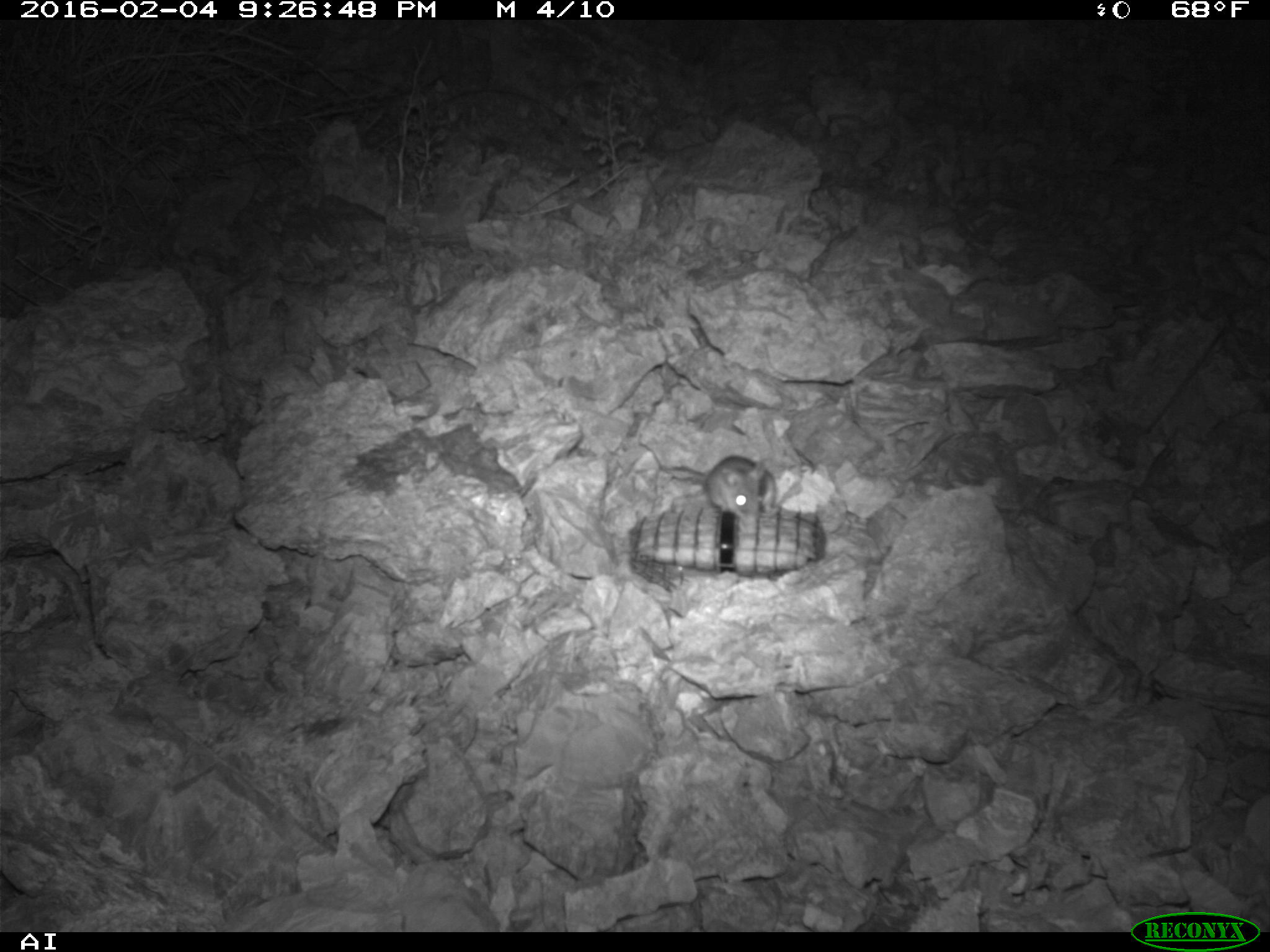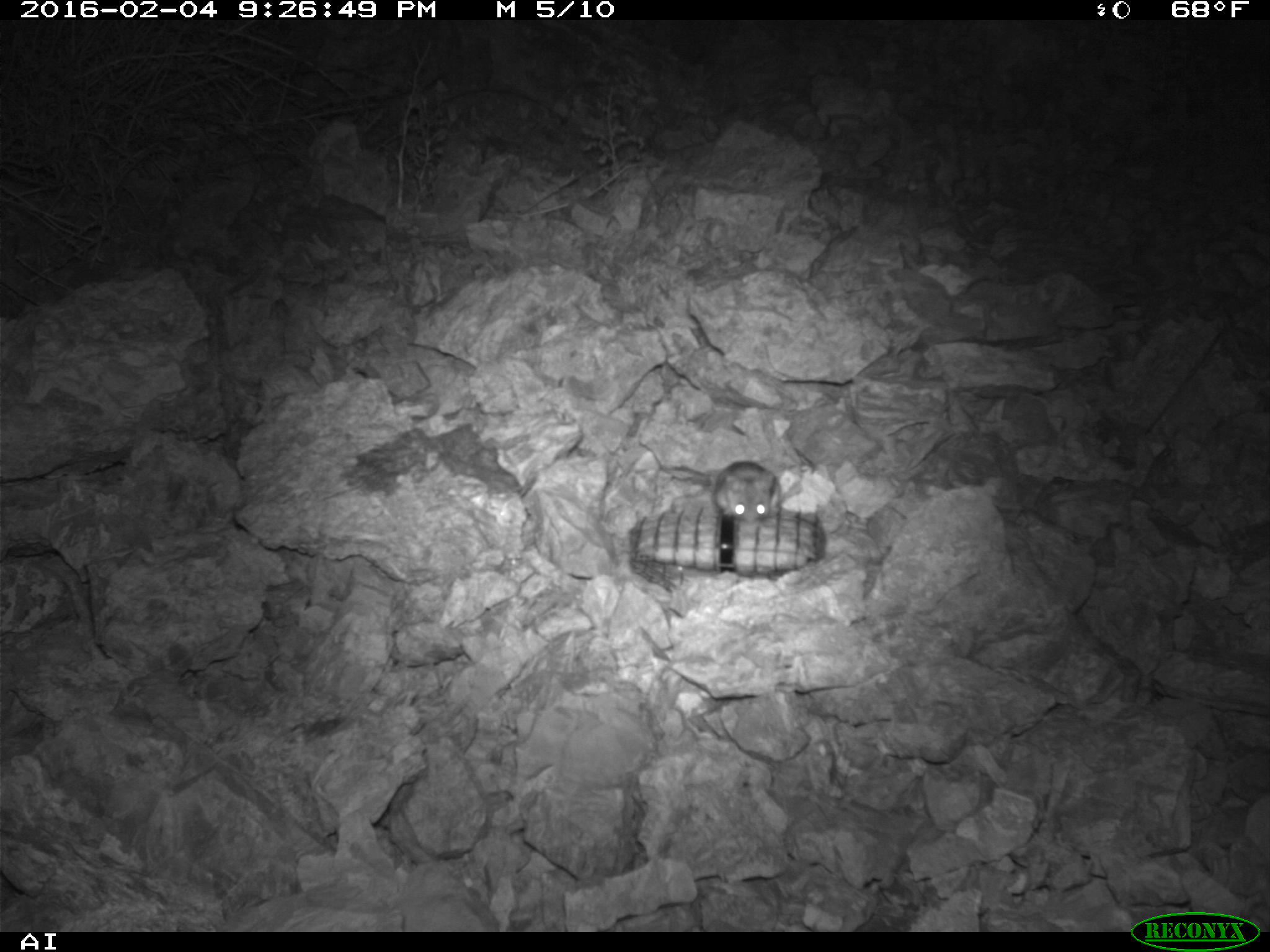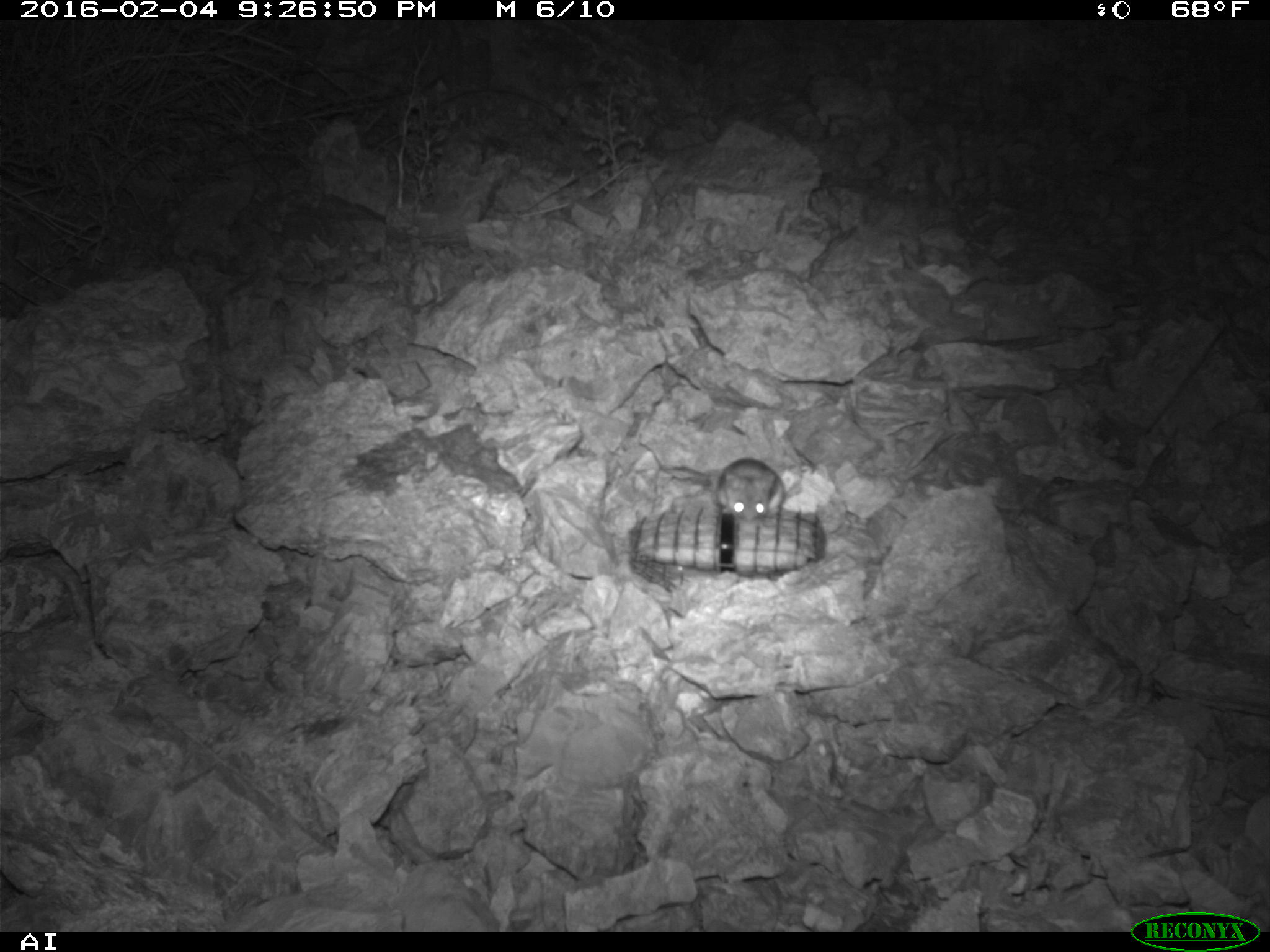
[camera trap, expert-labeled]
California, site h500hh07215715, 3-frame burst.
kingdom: Animalia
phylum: Chordata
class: Mammalia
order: Rodentia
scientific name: Rodentia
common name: rodent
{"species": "rodent (Rodentia)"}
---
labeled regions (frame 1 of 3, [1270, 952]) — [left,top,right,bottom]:
rodent: [657,455,781,524]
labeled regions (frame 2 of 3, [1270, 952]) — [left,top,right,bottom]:
rodent: [662,457,781,521]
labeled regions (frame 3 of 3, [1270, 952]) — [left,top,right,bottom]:
rodent: [674,457,788,521]